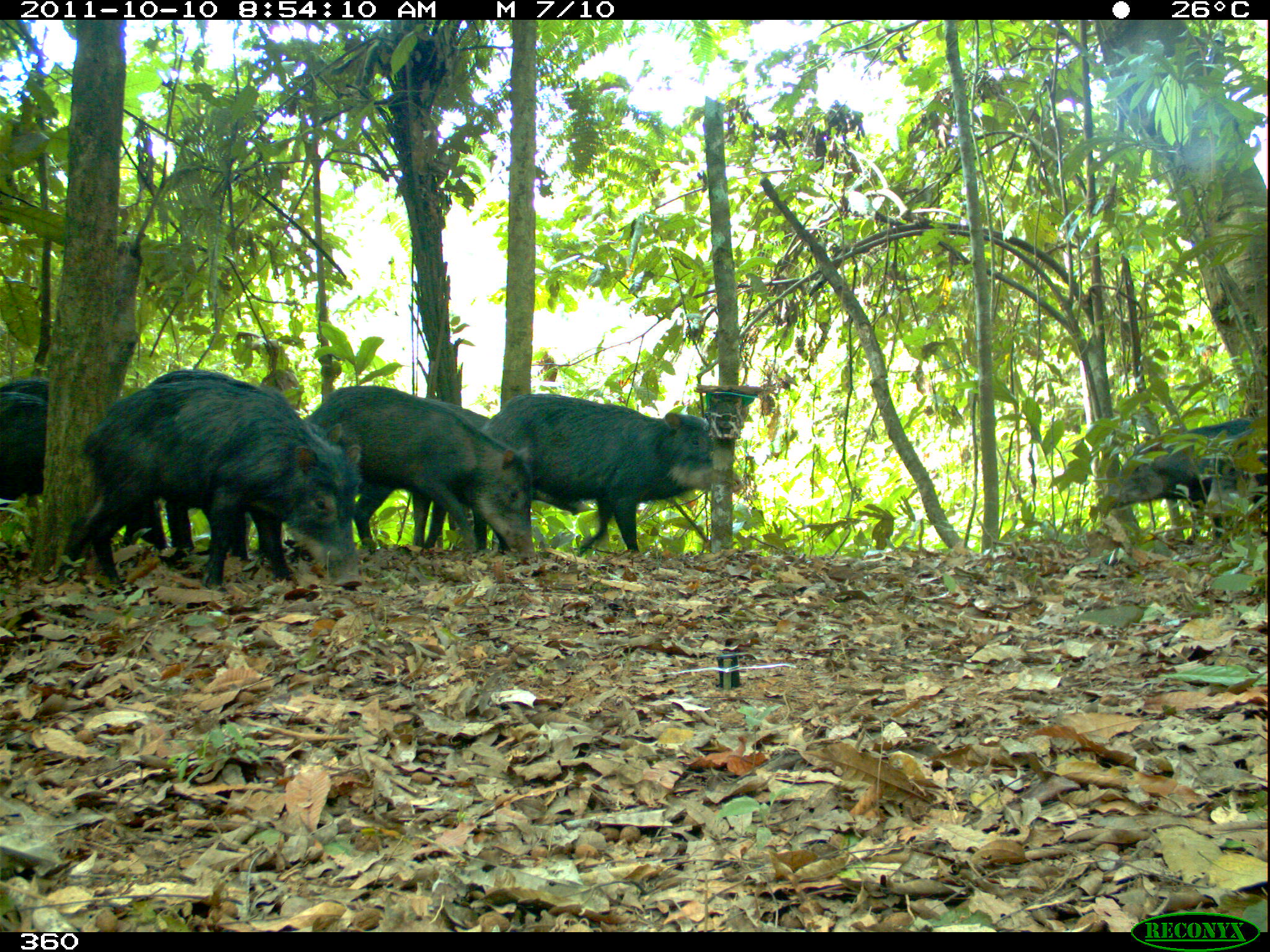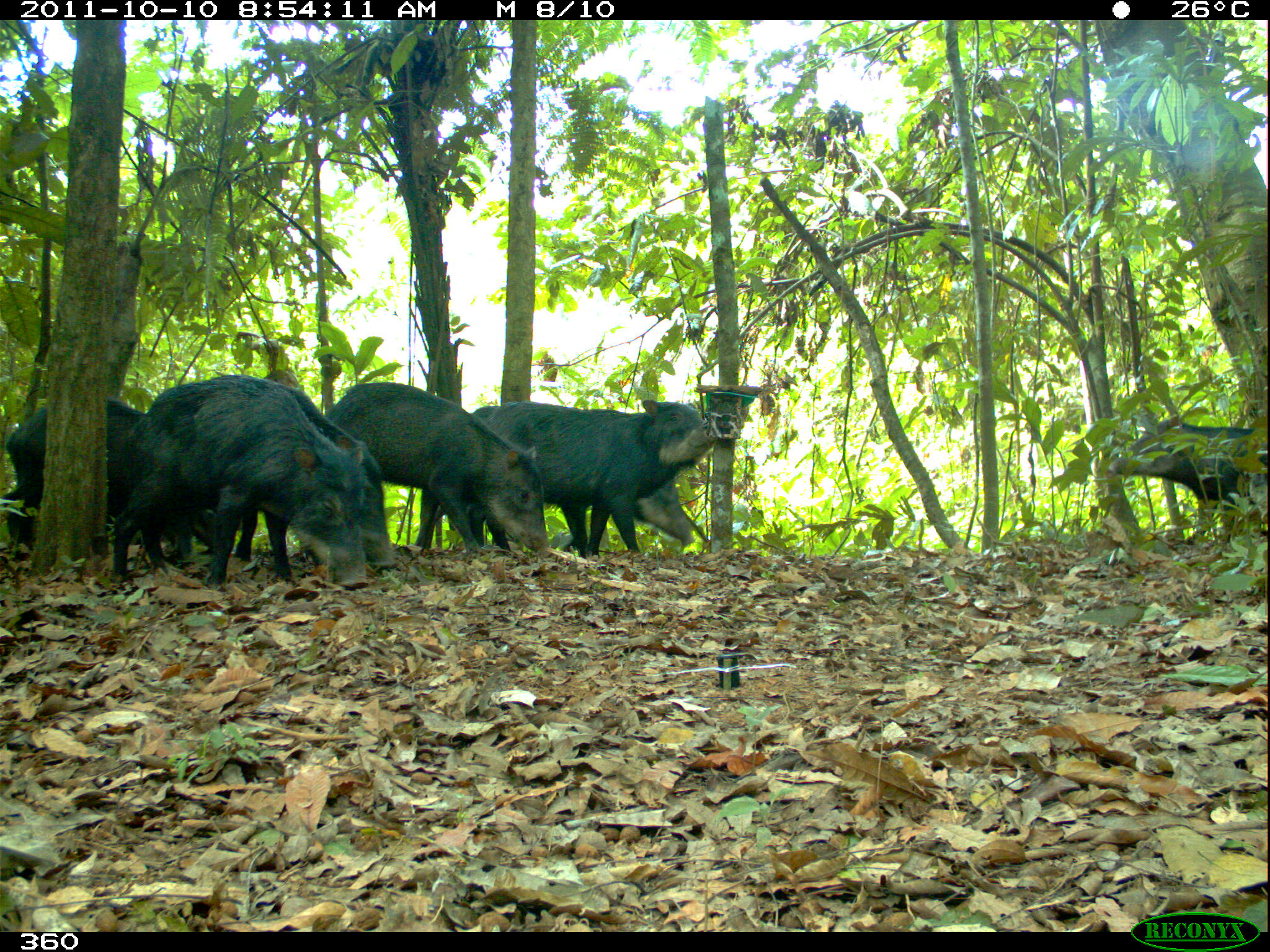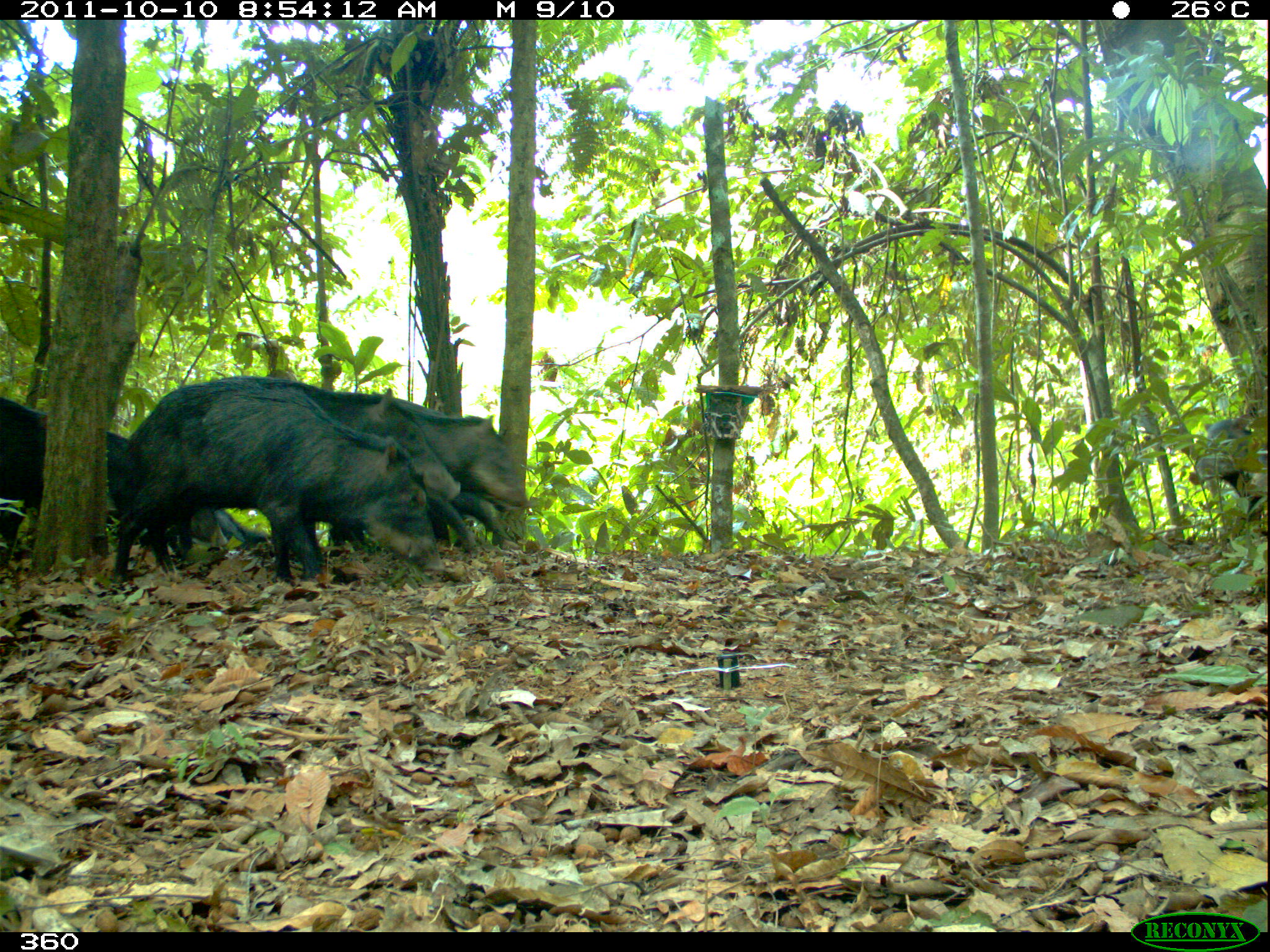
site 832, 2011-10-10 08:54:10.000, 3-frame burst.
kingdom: Animalia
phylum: Chordata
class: Mammalia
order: Artiodactyla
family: Tayassuidae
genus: Tayassu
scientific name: Tayassu pecari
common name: white-lipped peccary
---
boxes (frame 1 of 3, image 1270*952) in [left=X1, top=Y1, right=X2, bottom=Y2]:
tayassu pecari: [left=77, top=380, right=363, bottom=586]; [left=472, top=393, right=743, bottom=554]; [left=127, top=367, right=342, bottom=559]; [left=304, top=386, right=536, bottom=559]; [left=353, top=396, right=592, bottom=554]; [left=0, top=389, right=165, bottom=552]; [left=0, top=378, right=139, bottom=548]; [left=1099, top=415, right=1266, bottom=539]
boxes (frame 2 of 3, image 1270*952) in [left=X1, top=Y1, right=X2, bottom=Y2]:
tayassu pecari: [left=115, top=375, right=368, bottom=593]; [left=174, top=376, right=396, bottom=568]; [left=465, top=397, right=715, bottom=555]; [left=323, top=381, right=550, bottom=554]; [left=472, top=403, right=695, bottom=552]; [left=0, top=397, right=193, bottom=561]; [left=1104, top=405, right=1267, bottom=541]; [left=193, top=500, right=218, bottom=553]